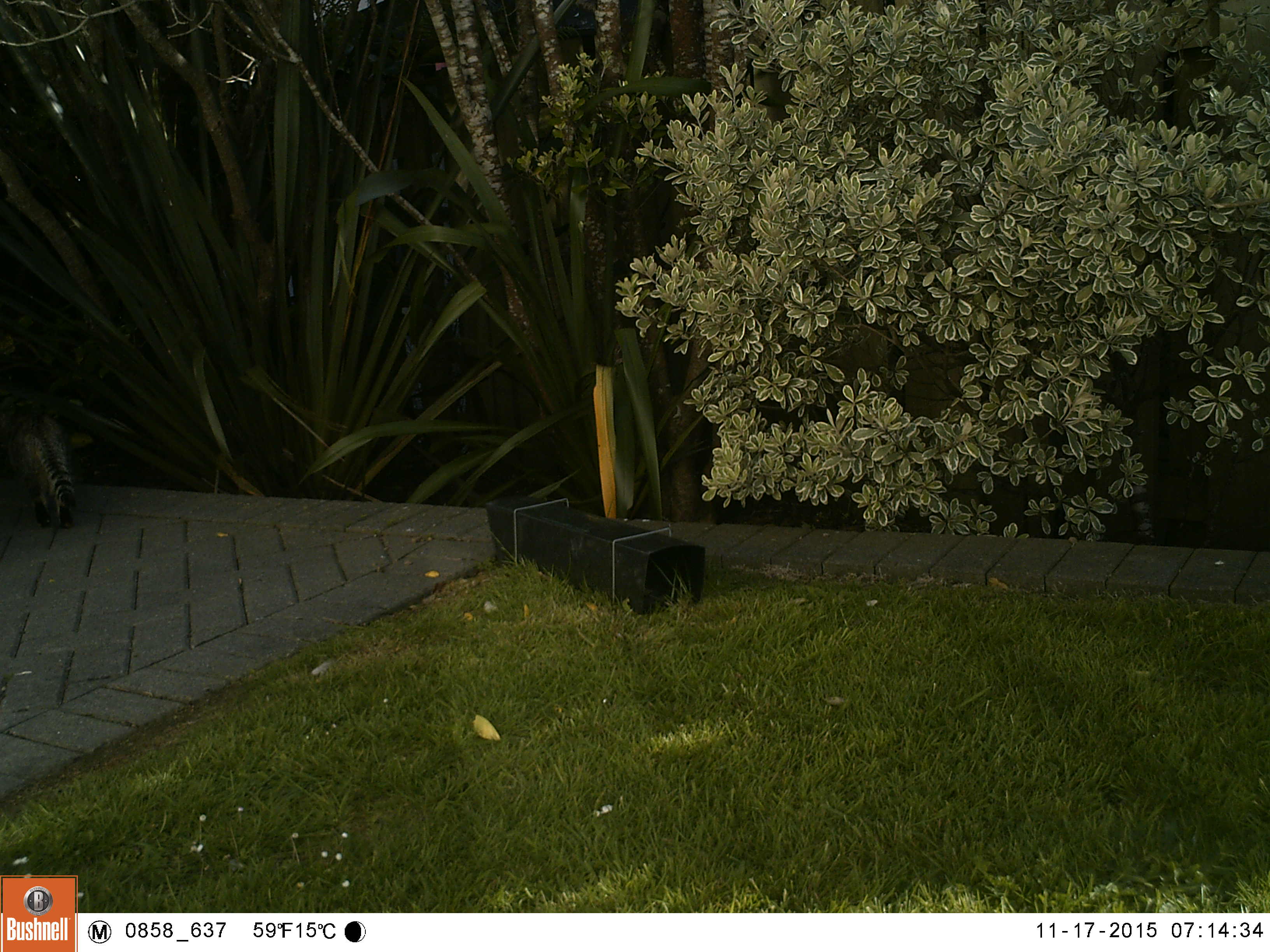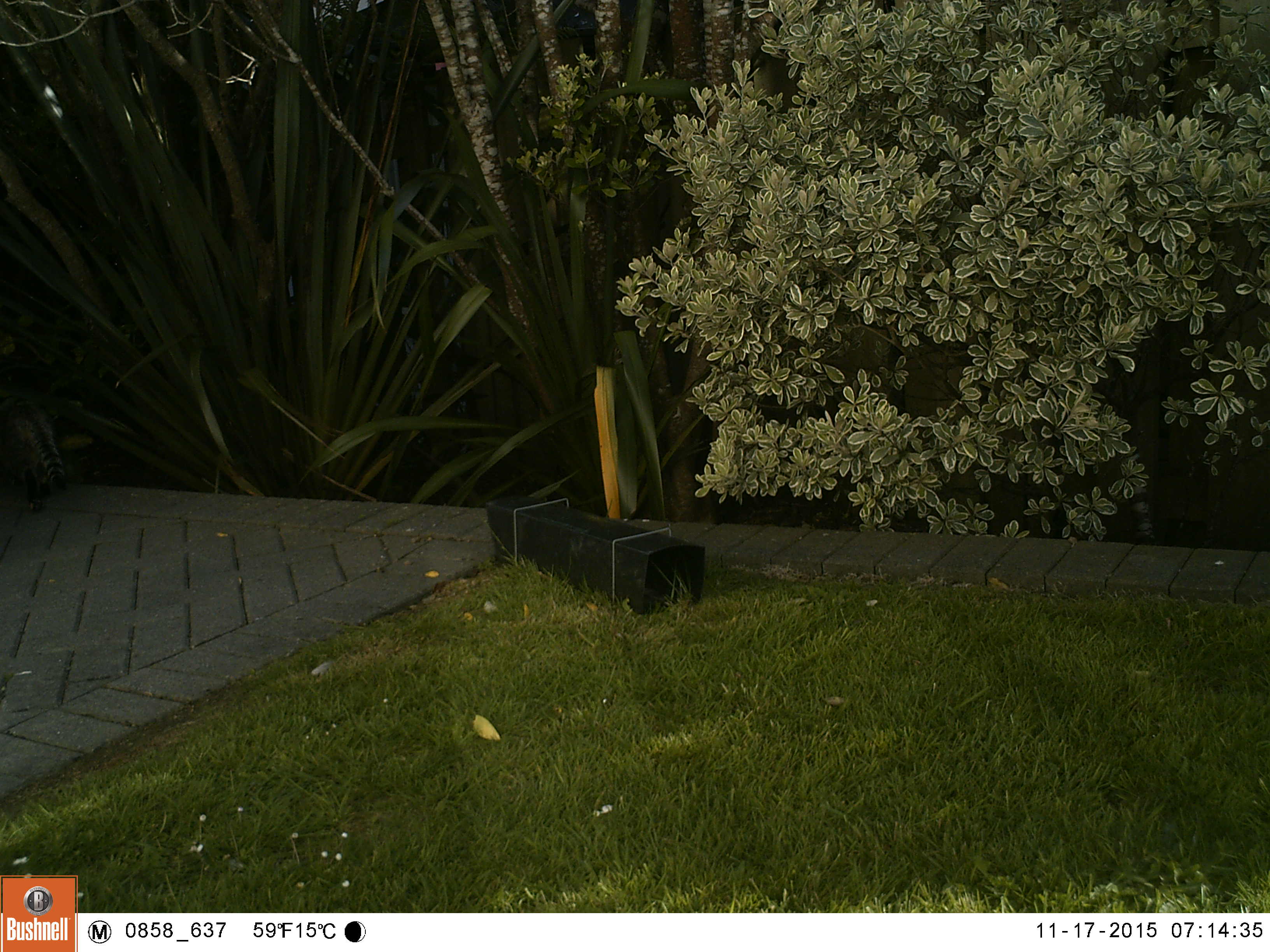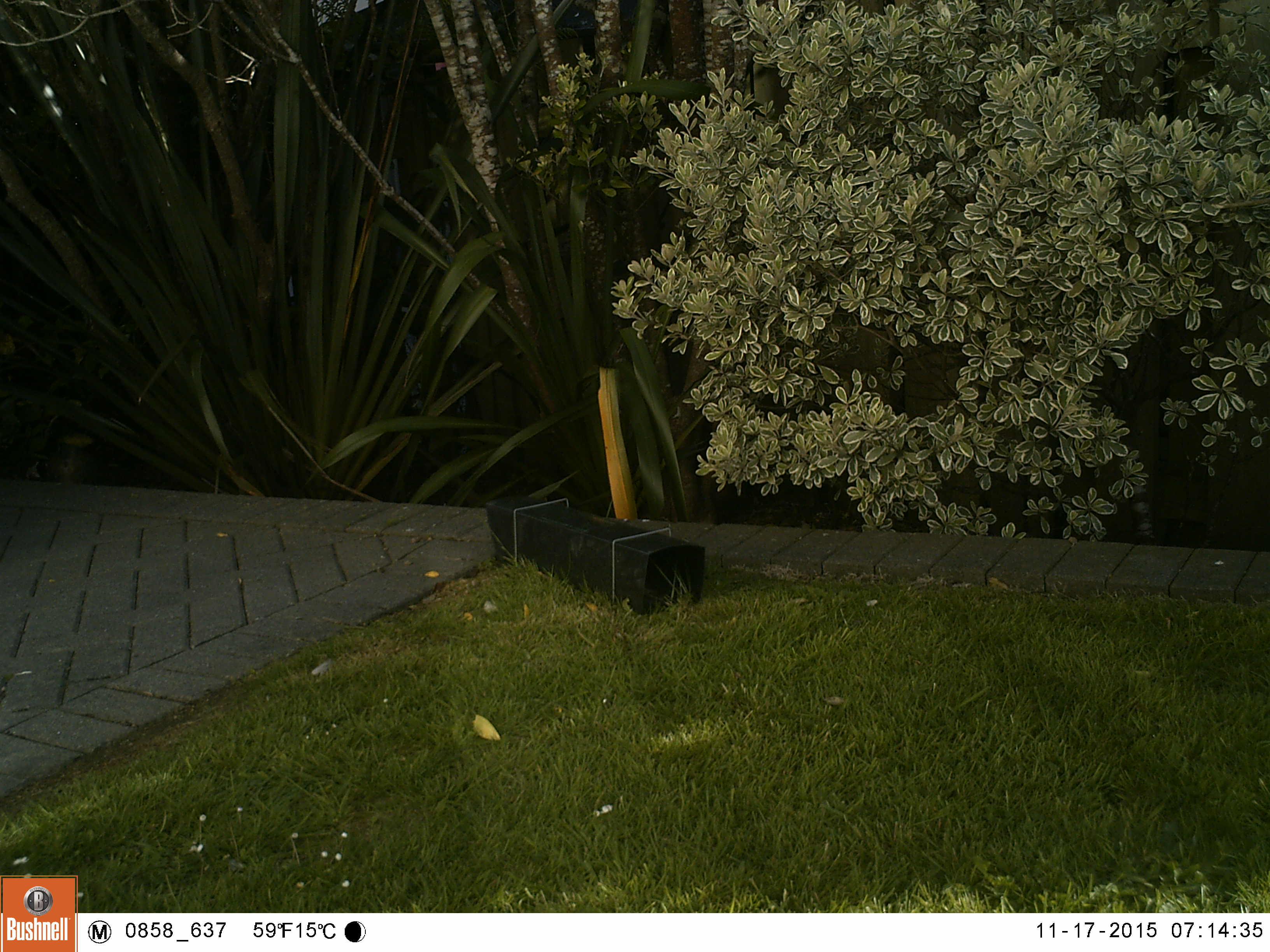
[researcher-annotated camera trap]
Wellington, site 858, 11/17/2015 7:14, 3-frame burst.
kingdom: Animalia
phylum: Chordata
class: Mammalia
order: Carnivora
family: Felidae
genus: Felis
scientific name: Felis catus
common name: cat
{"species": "cat (Felis catus)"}